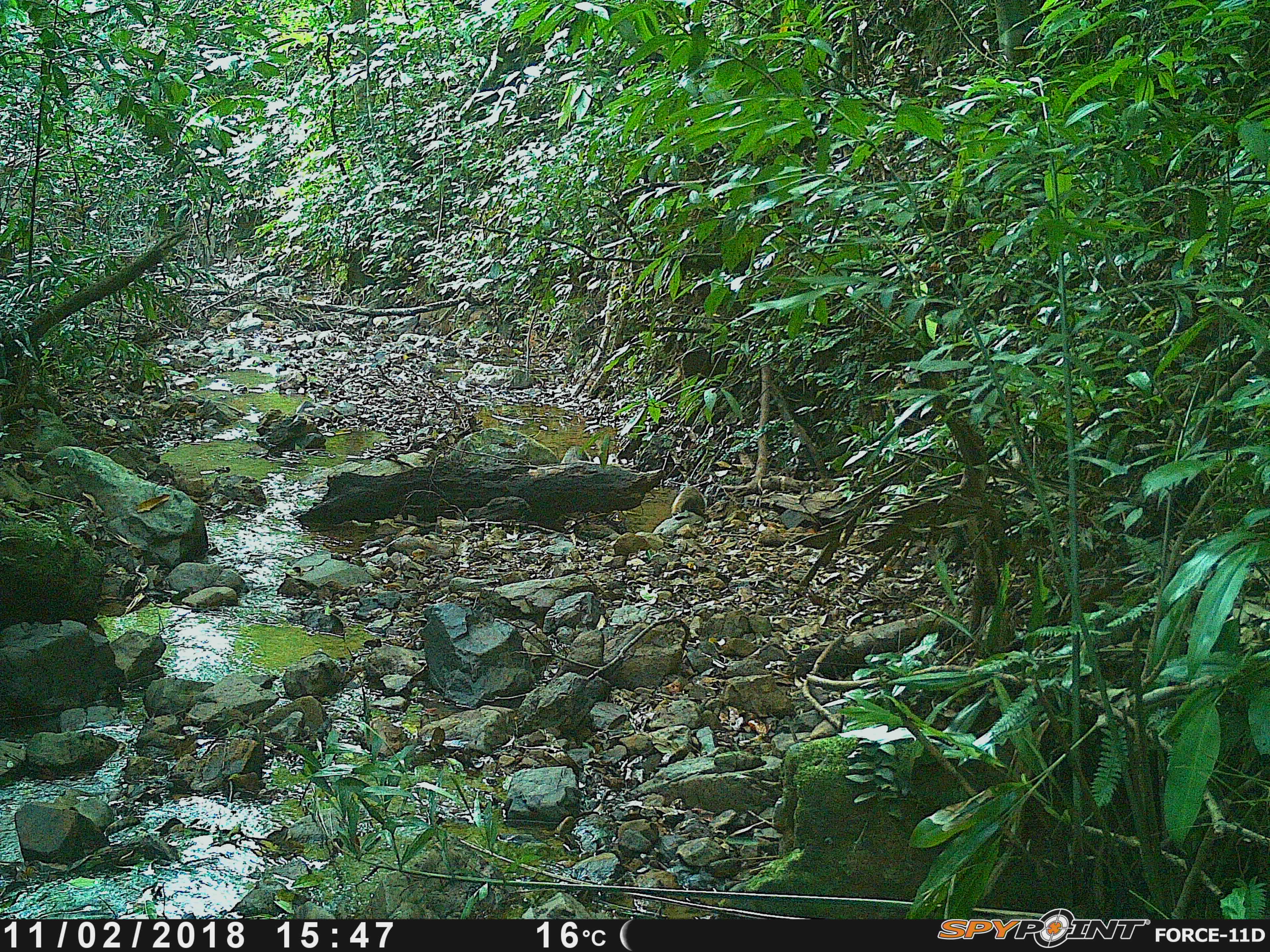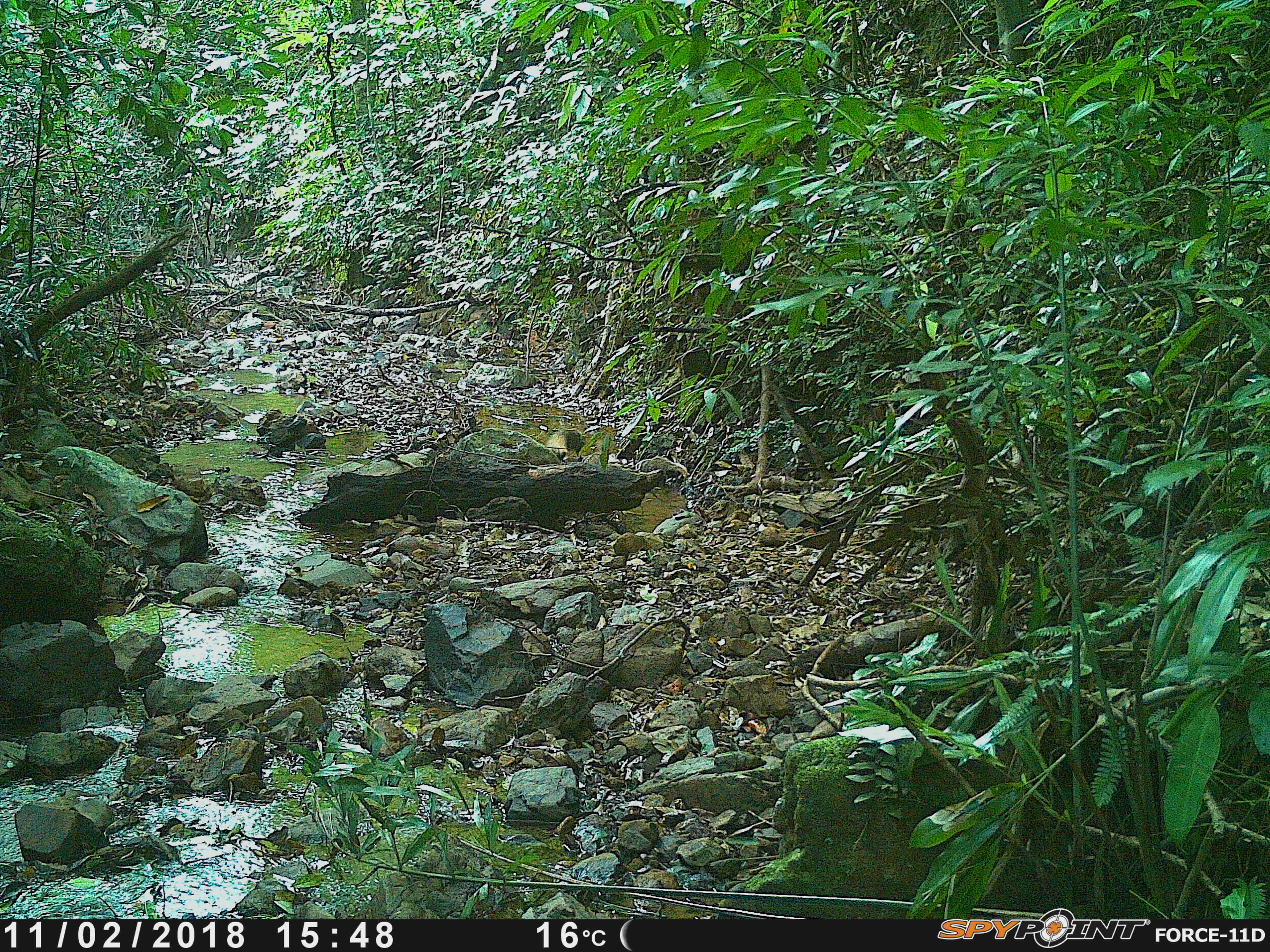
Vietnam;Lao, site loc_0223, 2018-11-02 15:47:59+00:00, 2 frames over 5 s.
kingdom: Animalia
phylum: Chordata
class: Mammalia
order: Carnivora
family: Herpestidae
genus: Urva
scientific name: Urva urva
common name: crab-eating mongoose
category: crab eating mongoose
Crab eating mongoose (crab-eating mongoose) (Urva urva). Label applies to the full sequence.